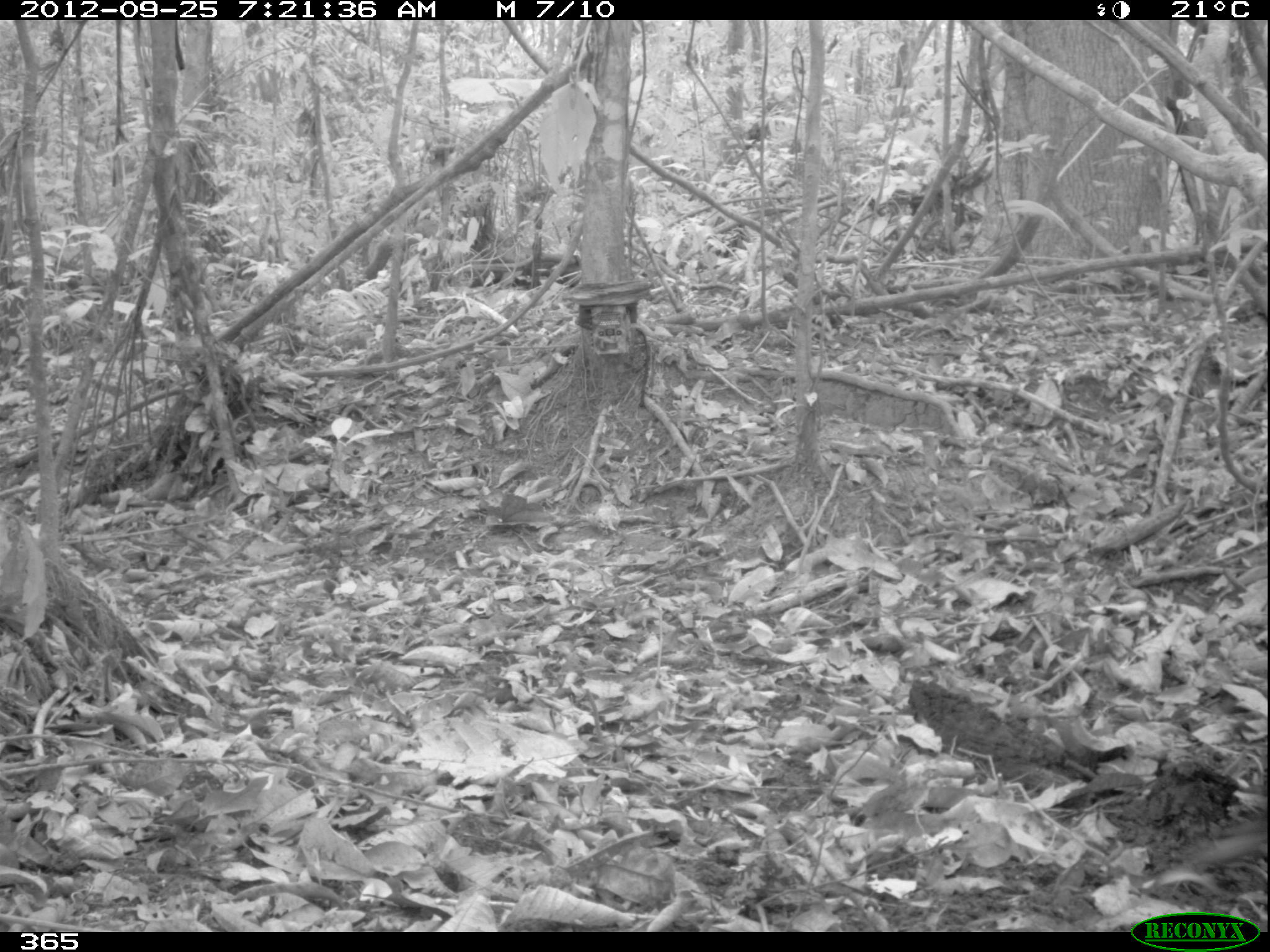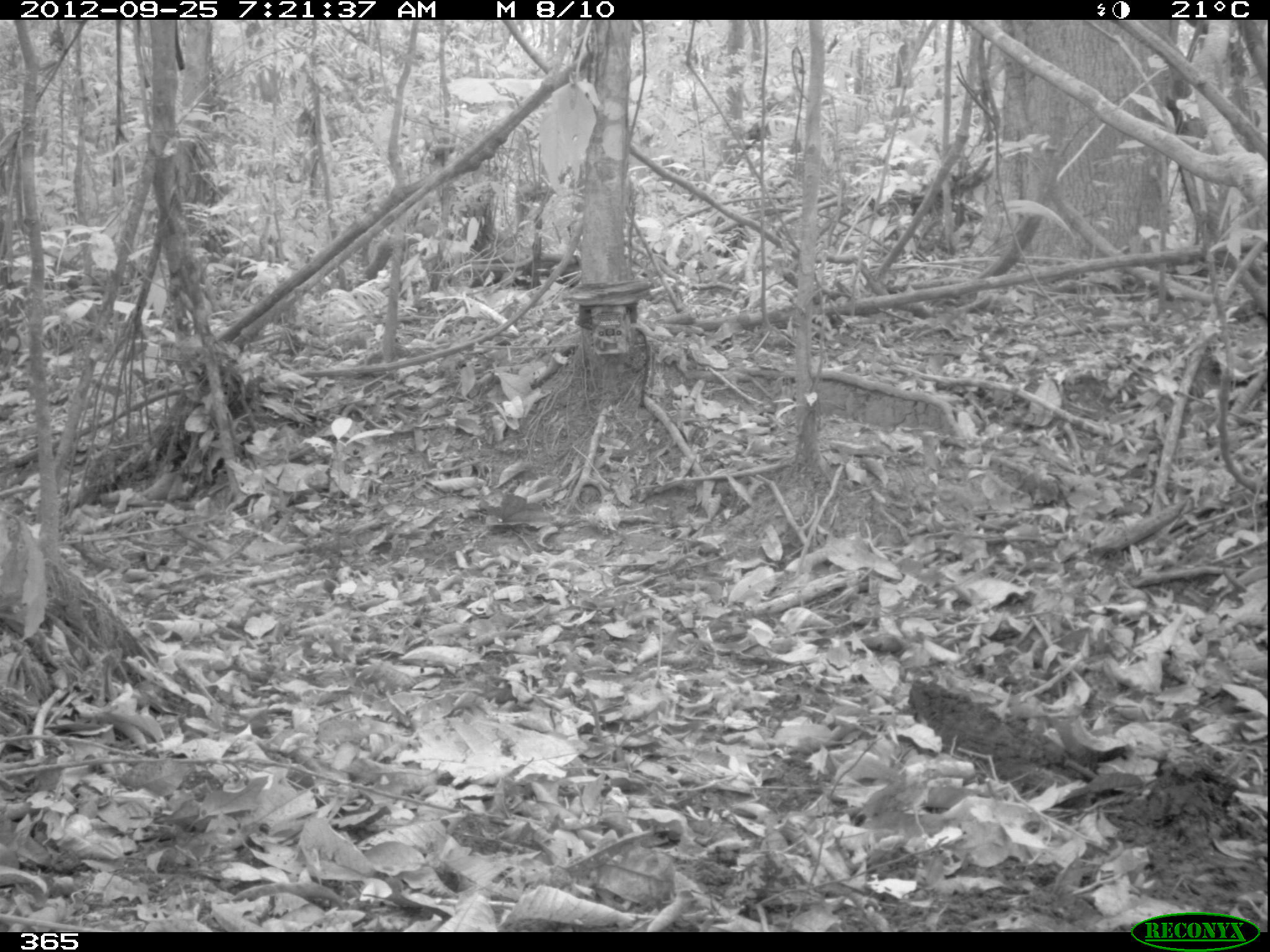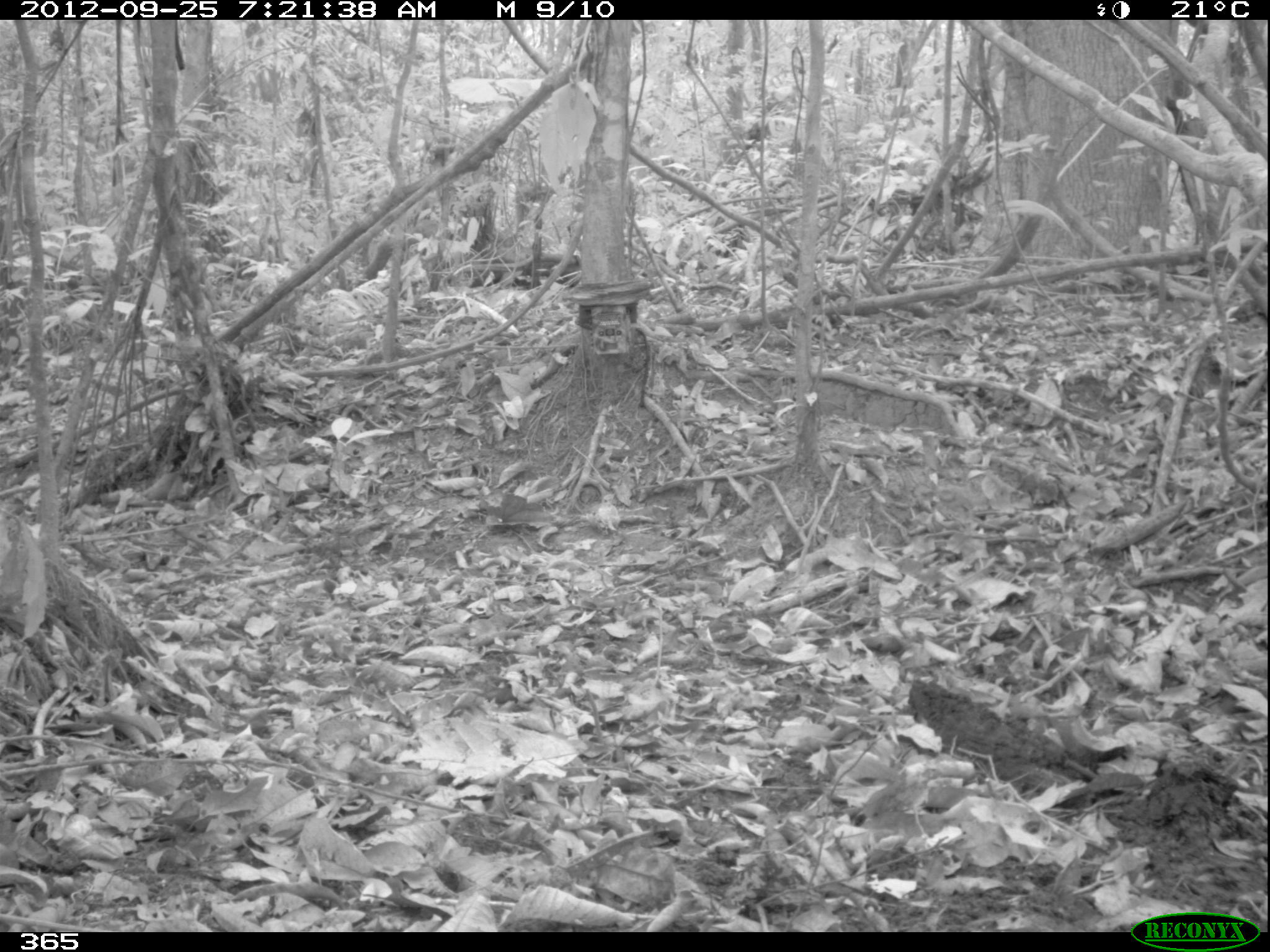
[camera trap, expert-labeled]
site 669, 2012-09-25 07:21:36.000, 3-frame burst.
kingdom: Animalia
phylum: Chordata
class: Mammalia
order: Artiodactyla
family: Tayassuidae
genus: Tayassu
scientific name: Tayassu pecari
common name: white-lipped peccary